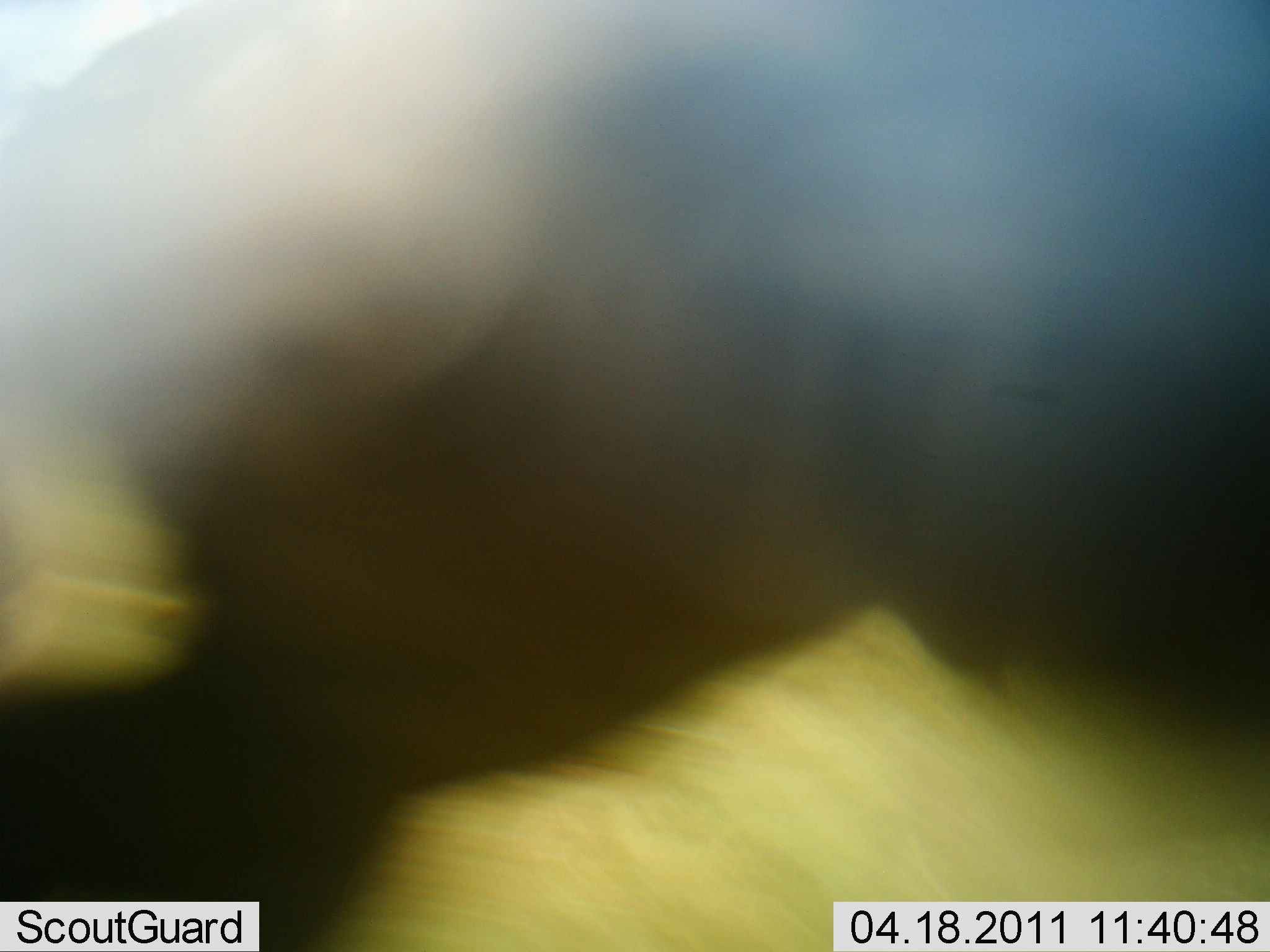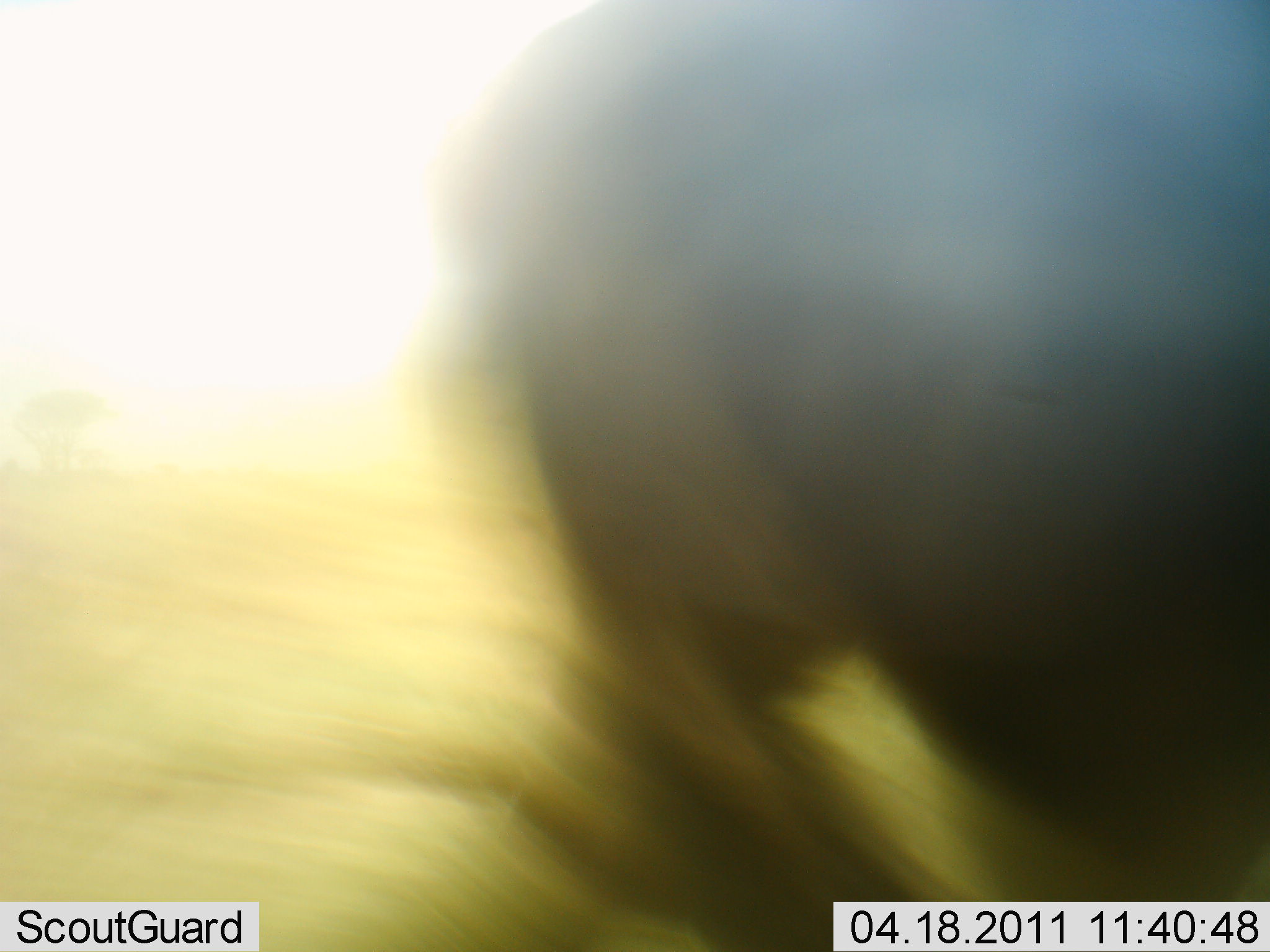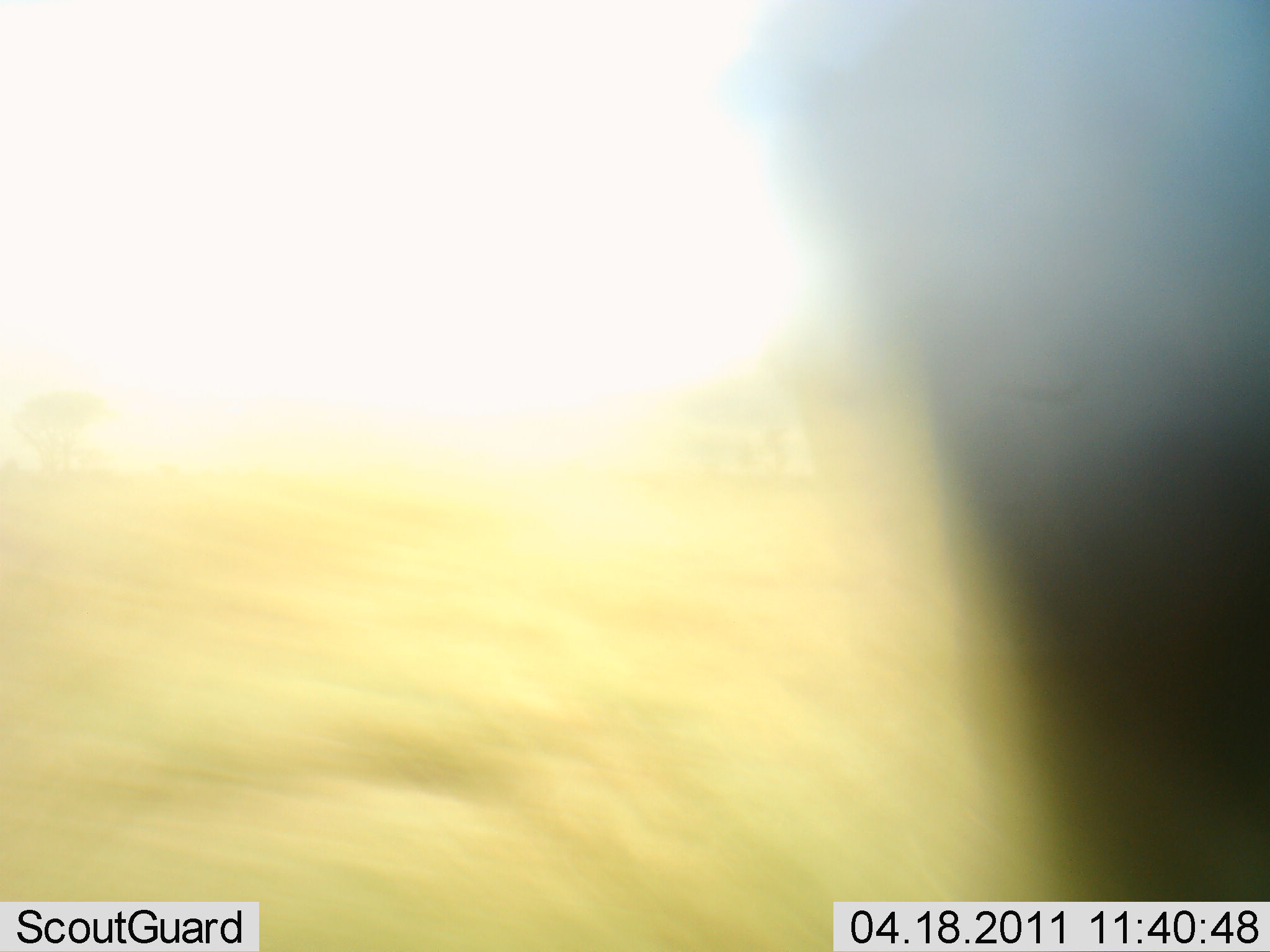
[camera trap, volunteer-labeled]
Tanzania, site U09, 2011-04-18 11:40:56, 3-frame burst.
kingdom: Animalia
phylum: Chordata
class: Mammalia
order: Artiodactyla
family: Bovidae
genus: Connochaetes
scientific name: Connochaetes taurinus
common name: blue wildebeest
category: wildebeest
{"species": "wildebeest (blue wildebeest) (Connochaetes taurinus)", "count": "1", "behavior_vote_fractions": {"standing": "0%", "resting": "0%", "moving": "100%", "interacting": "0%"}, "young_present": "0%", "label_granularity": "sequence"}